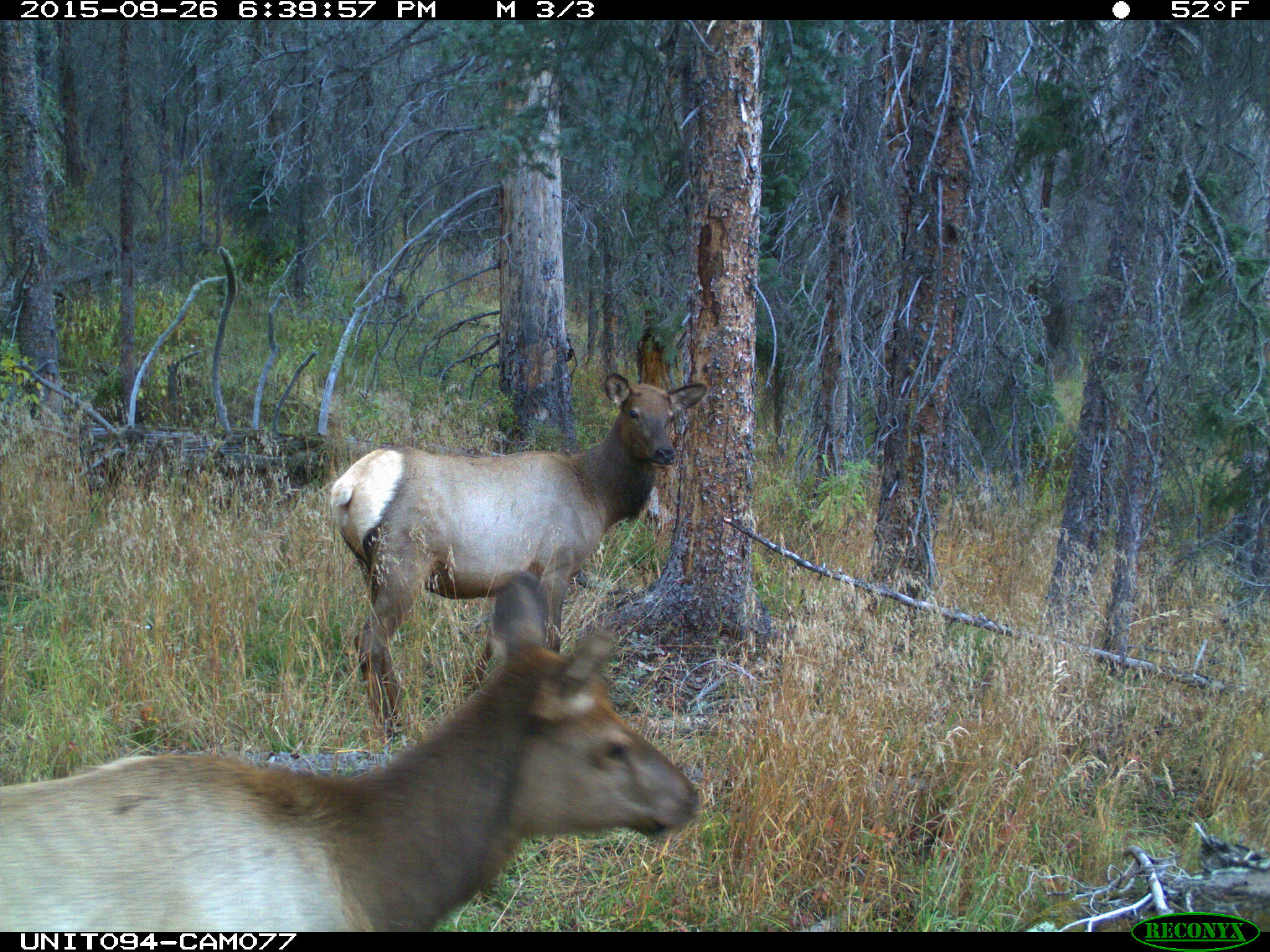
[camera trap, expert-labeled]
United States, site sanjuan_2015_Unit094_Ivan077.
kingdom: Animalia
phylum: Chordata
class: Mammalia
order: Artiodactyla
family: Cervidae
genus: Cervus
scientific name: Cervus elaphus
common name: red deer